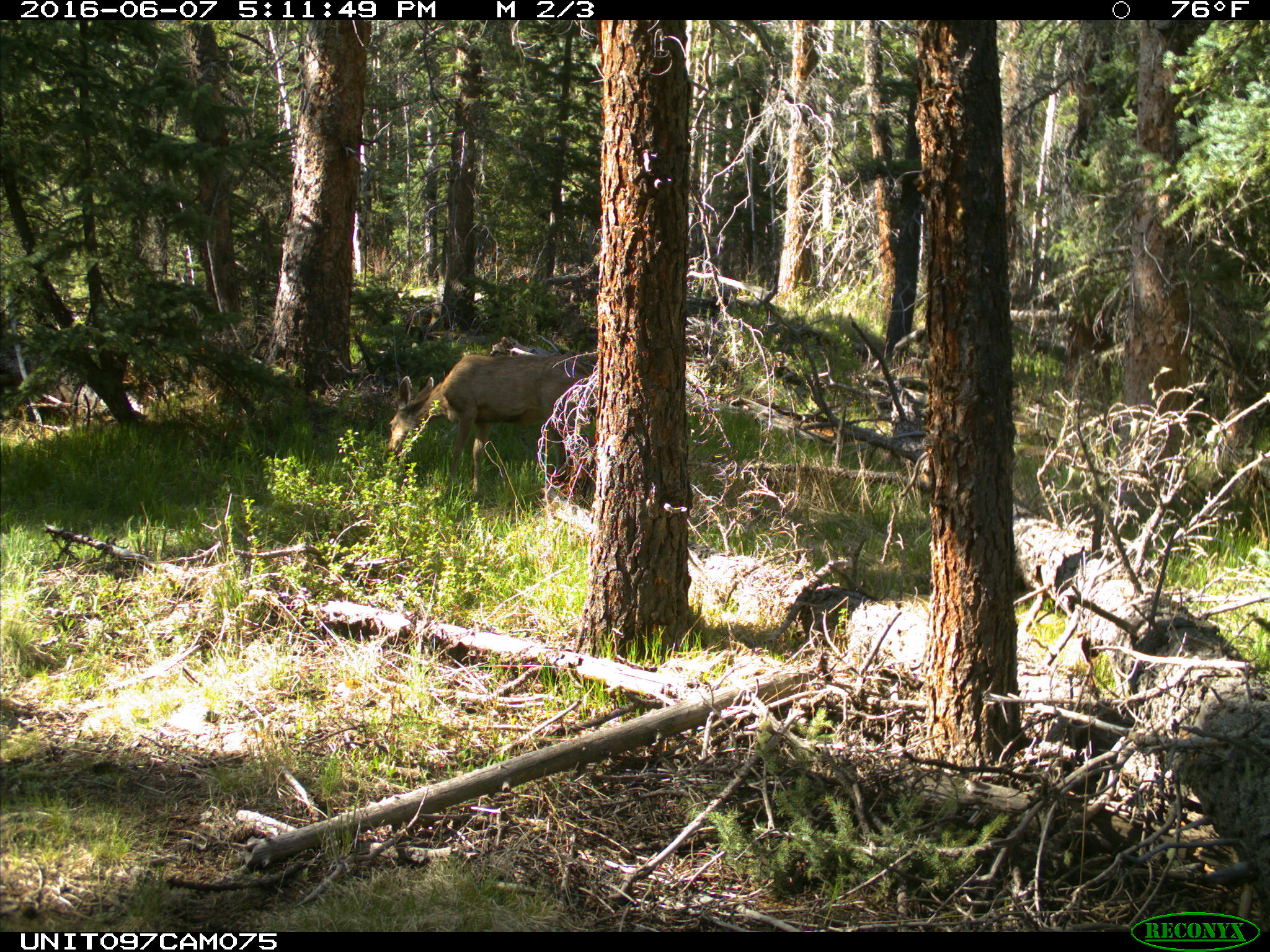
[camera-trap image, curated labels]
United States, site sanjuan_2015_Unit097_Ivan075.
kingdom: Animalia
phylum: Chordata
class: Mammalia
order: Artiodactyla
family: Cervidae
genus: Odocoileus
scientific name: Odocoileus hemionus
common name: mule deer